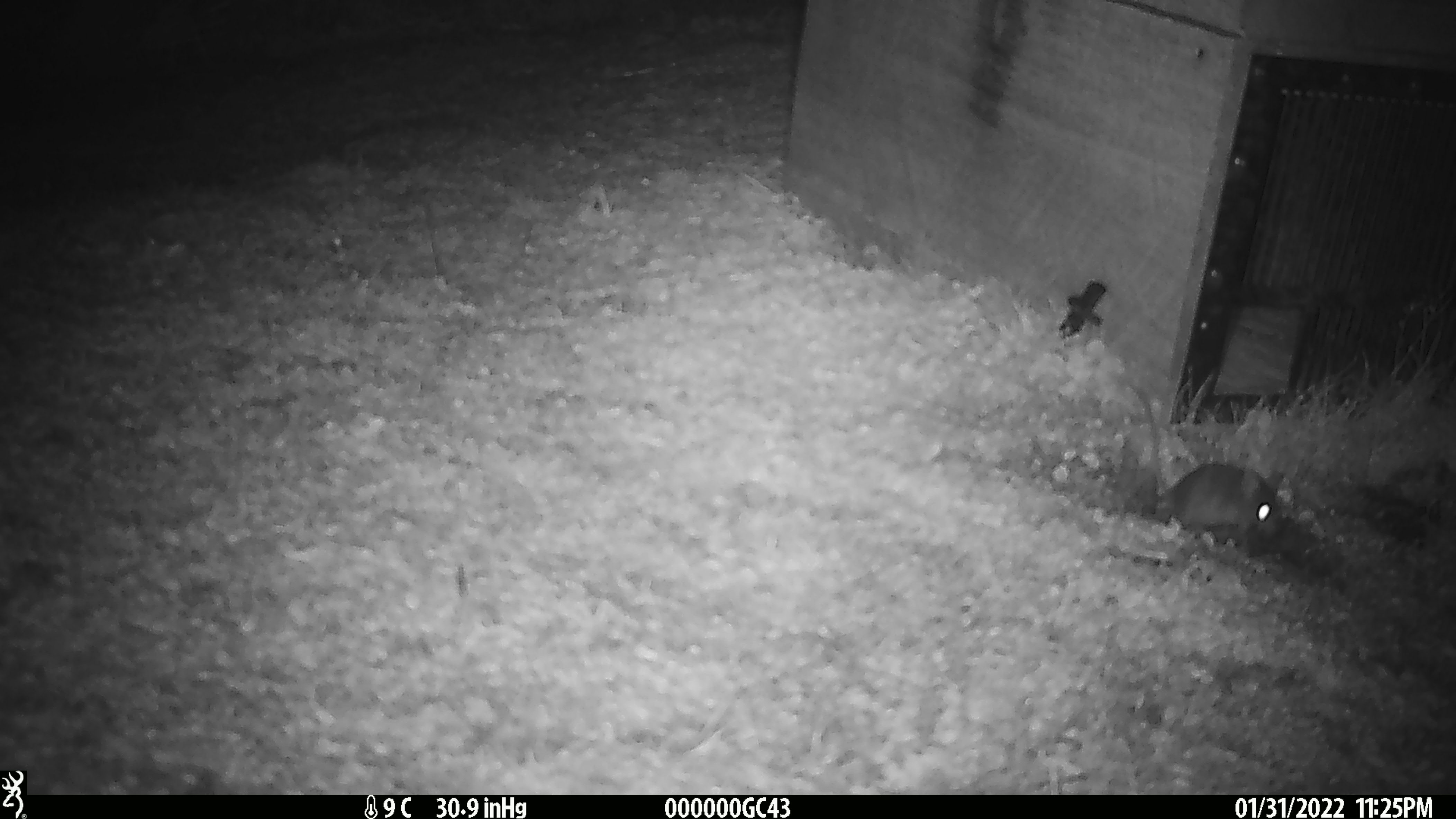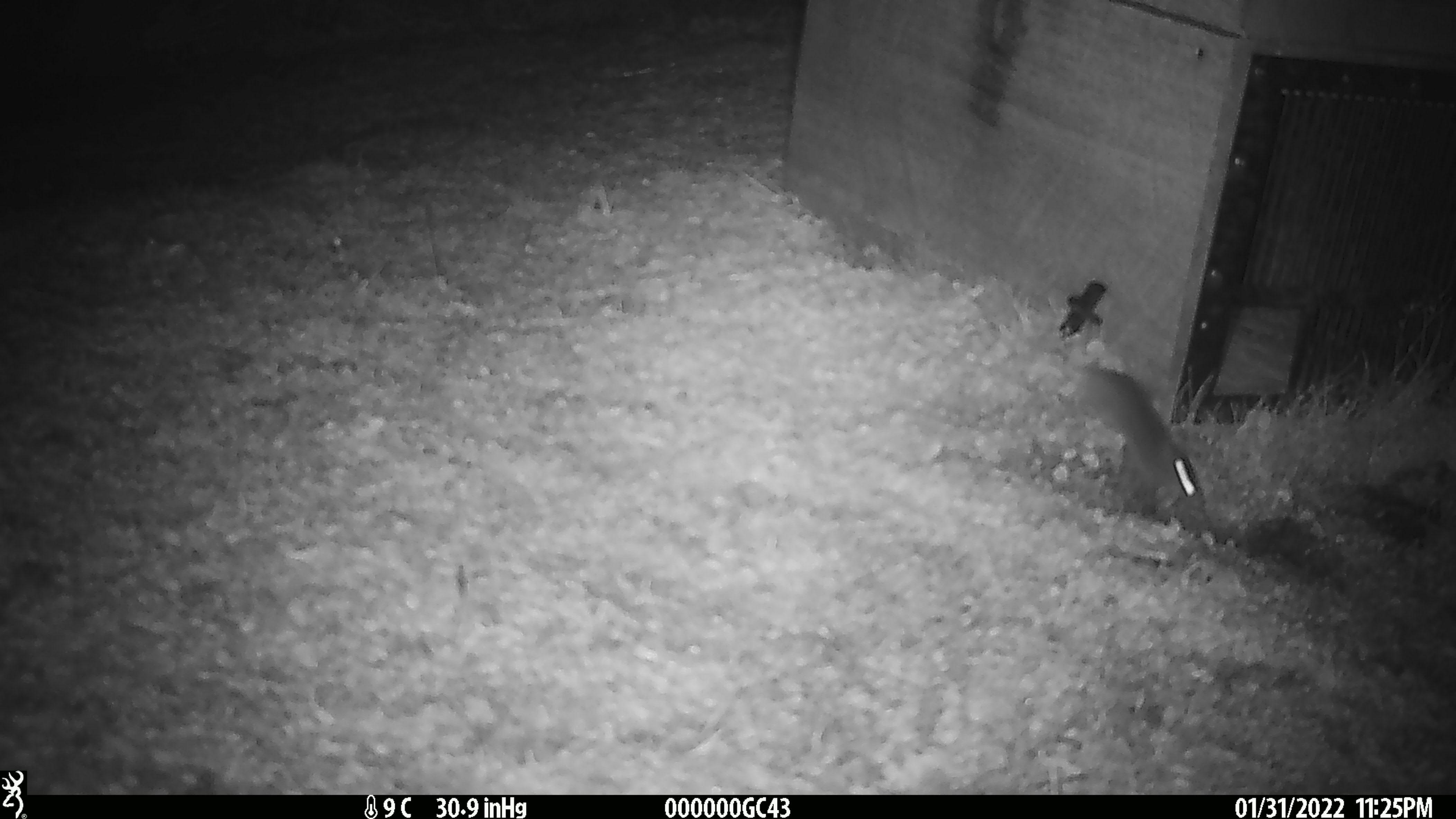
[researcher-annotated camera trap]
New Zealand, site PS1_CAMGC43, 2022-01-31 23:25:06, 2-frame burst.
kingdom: Animalia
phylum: Chordata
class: Mammalia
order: Rodentia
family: Muridae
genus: Mus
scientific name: Mus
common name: mouse